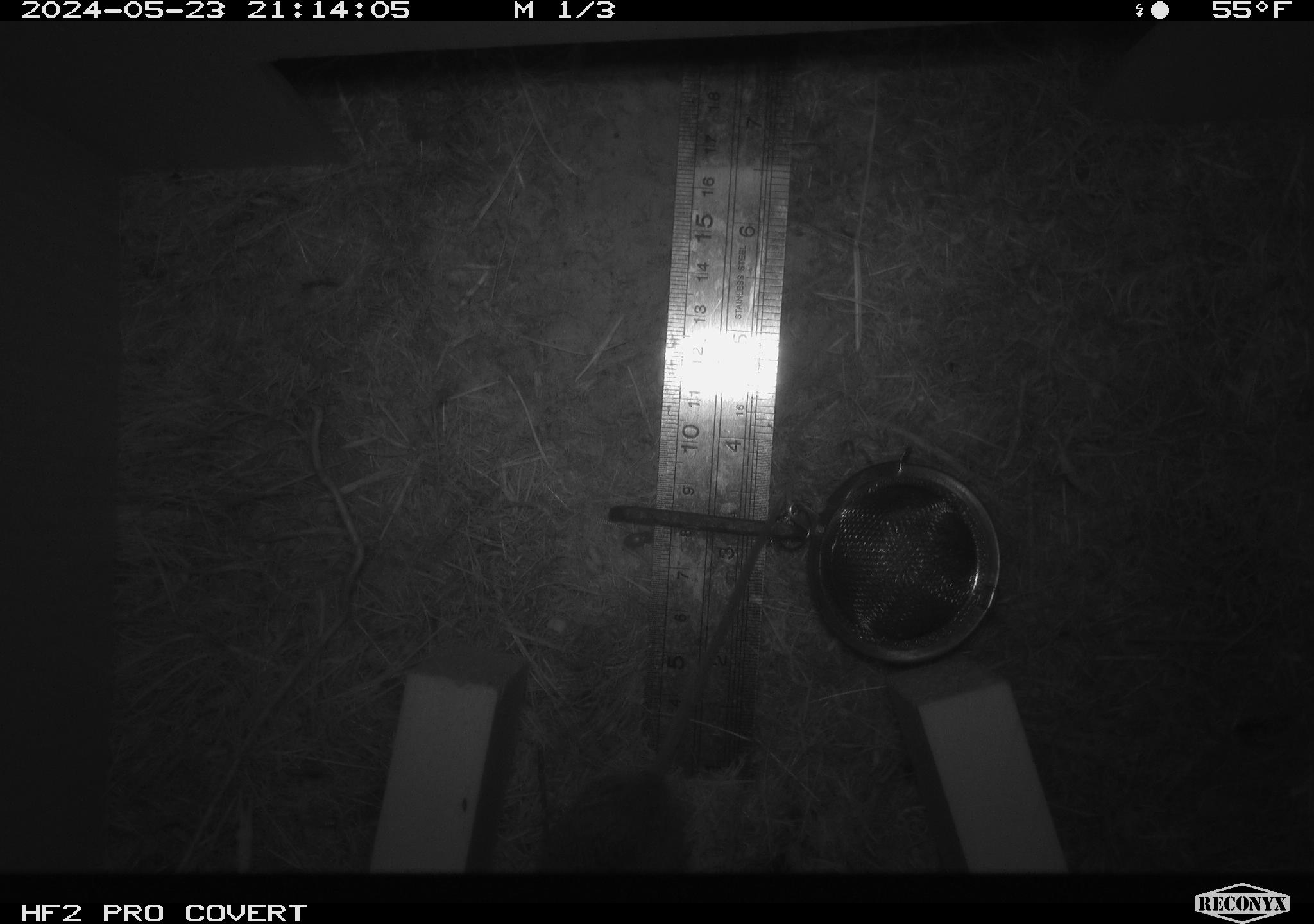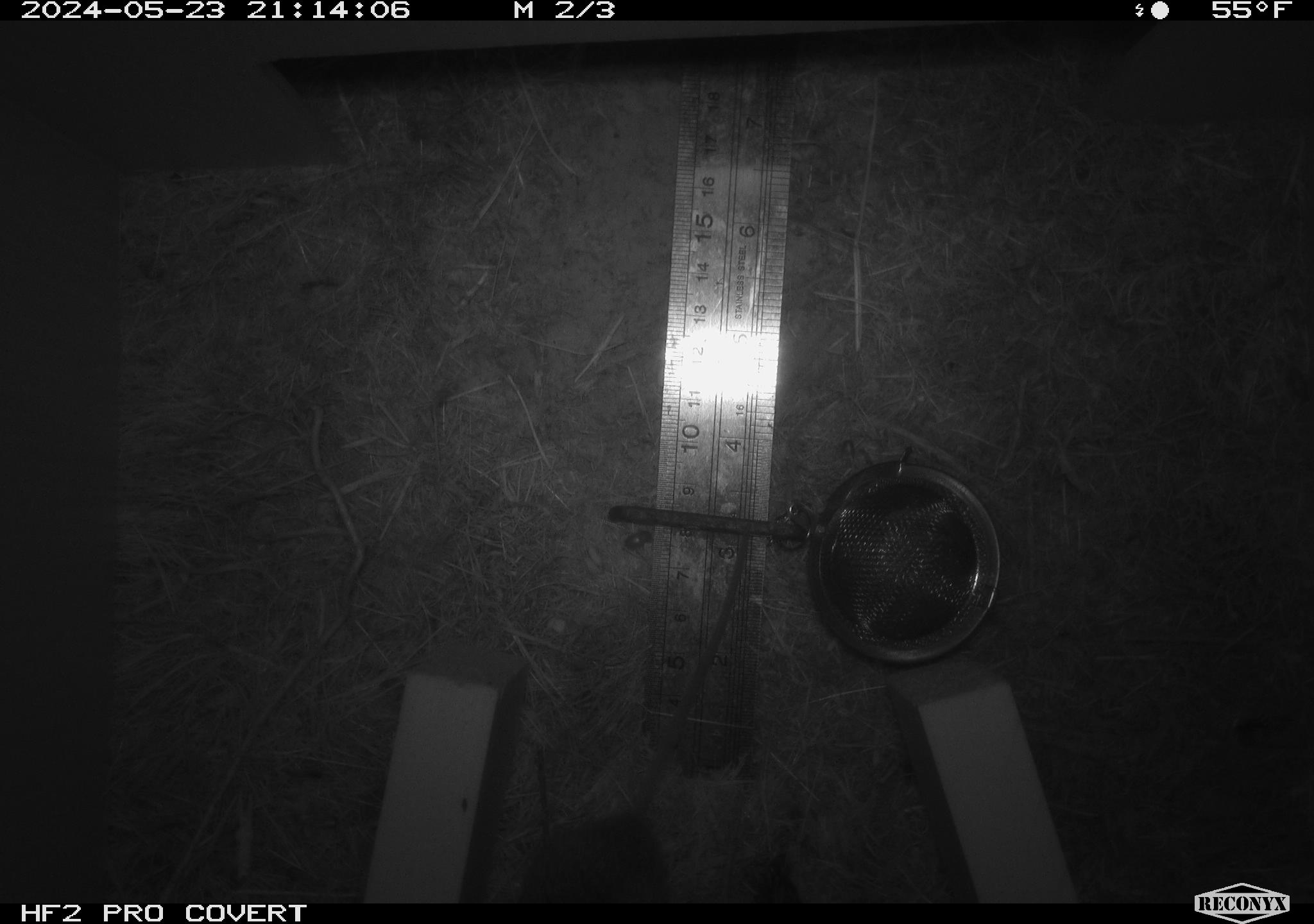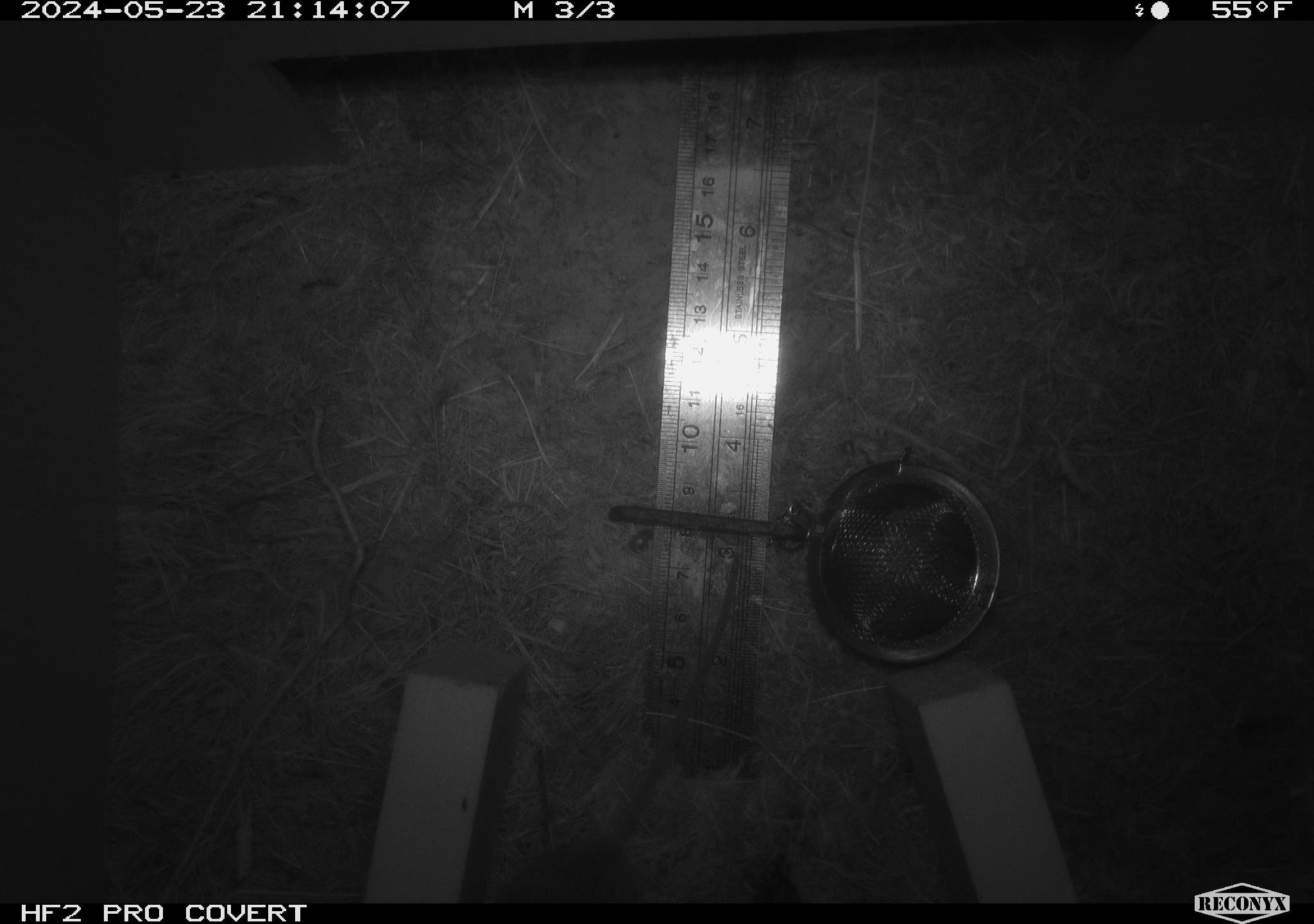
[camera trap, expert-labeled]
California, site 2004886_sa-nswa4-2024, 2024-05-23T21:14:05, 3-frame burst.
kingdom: Animalia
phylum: Chordata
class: Mammalia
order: Rodentia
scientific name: Rodentia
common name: rodent